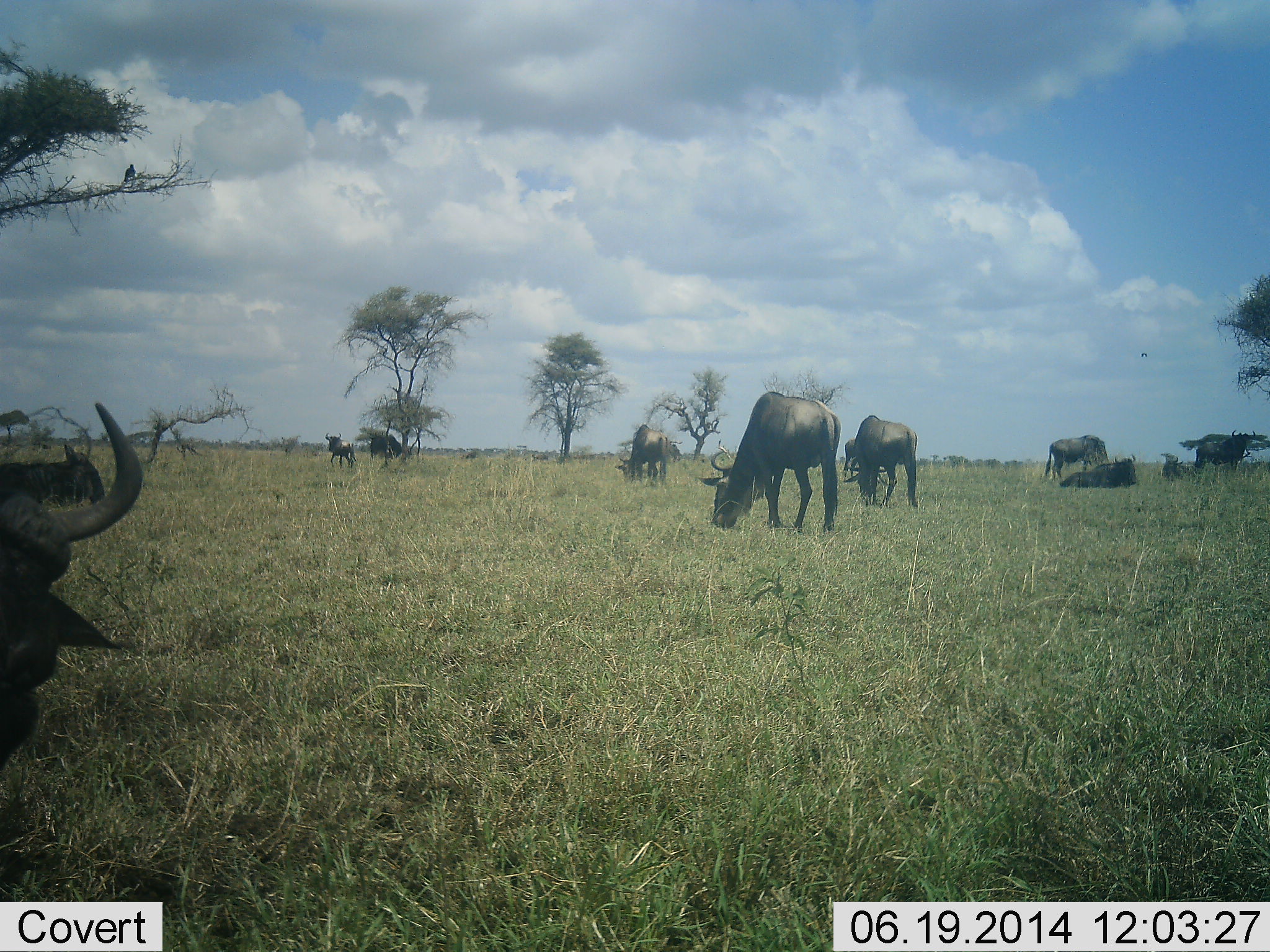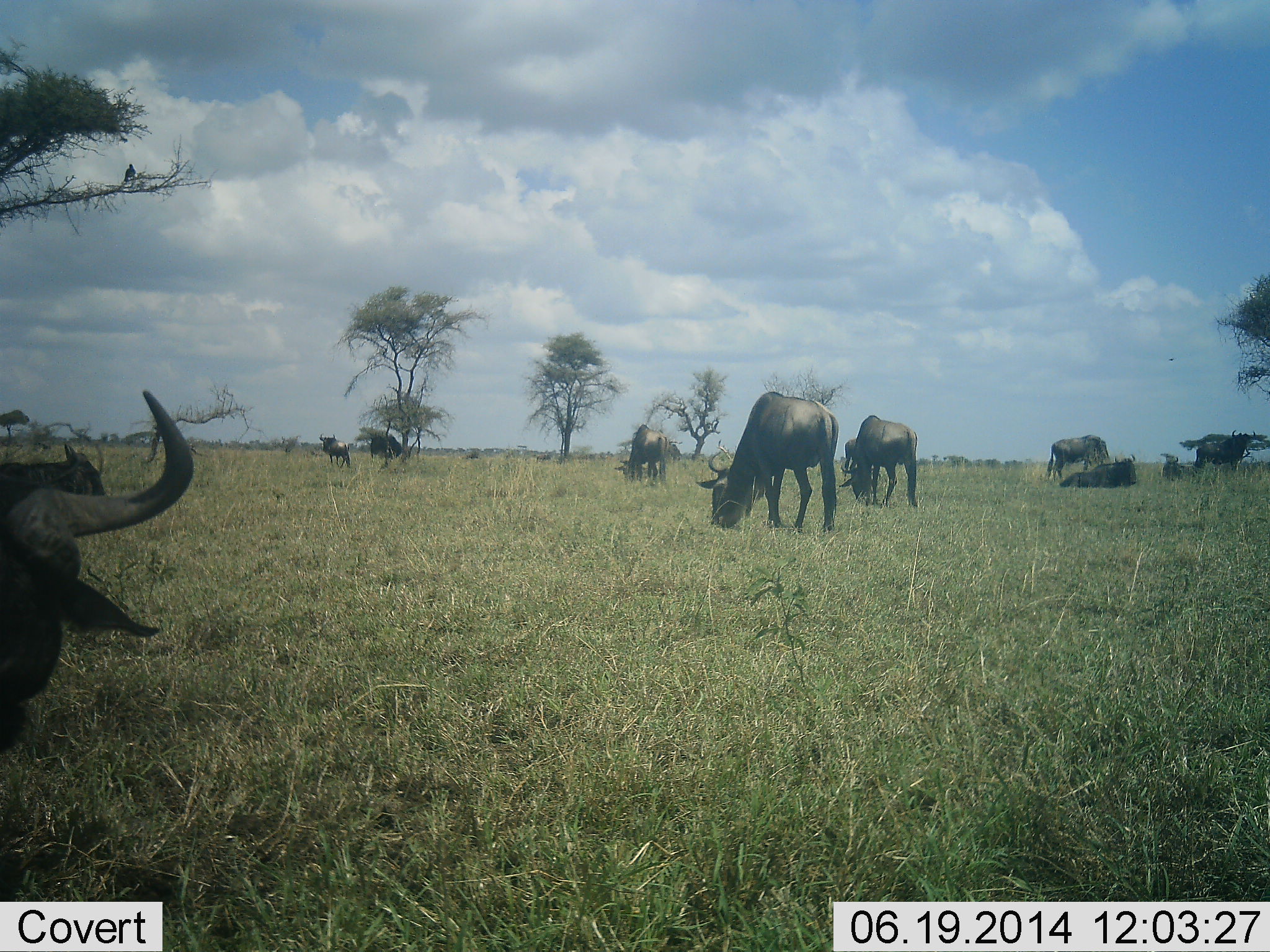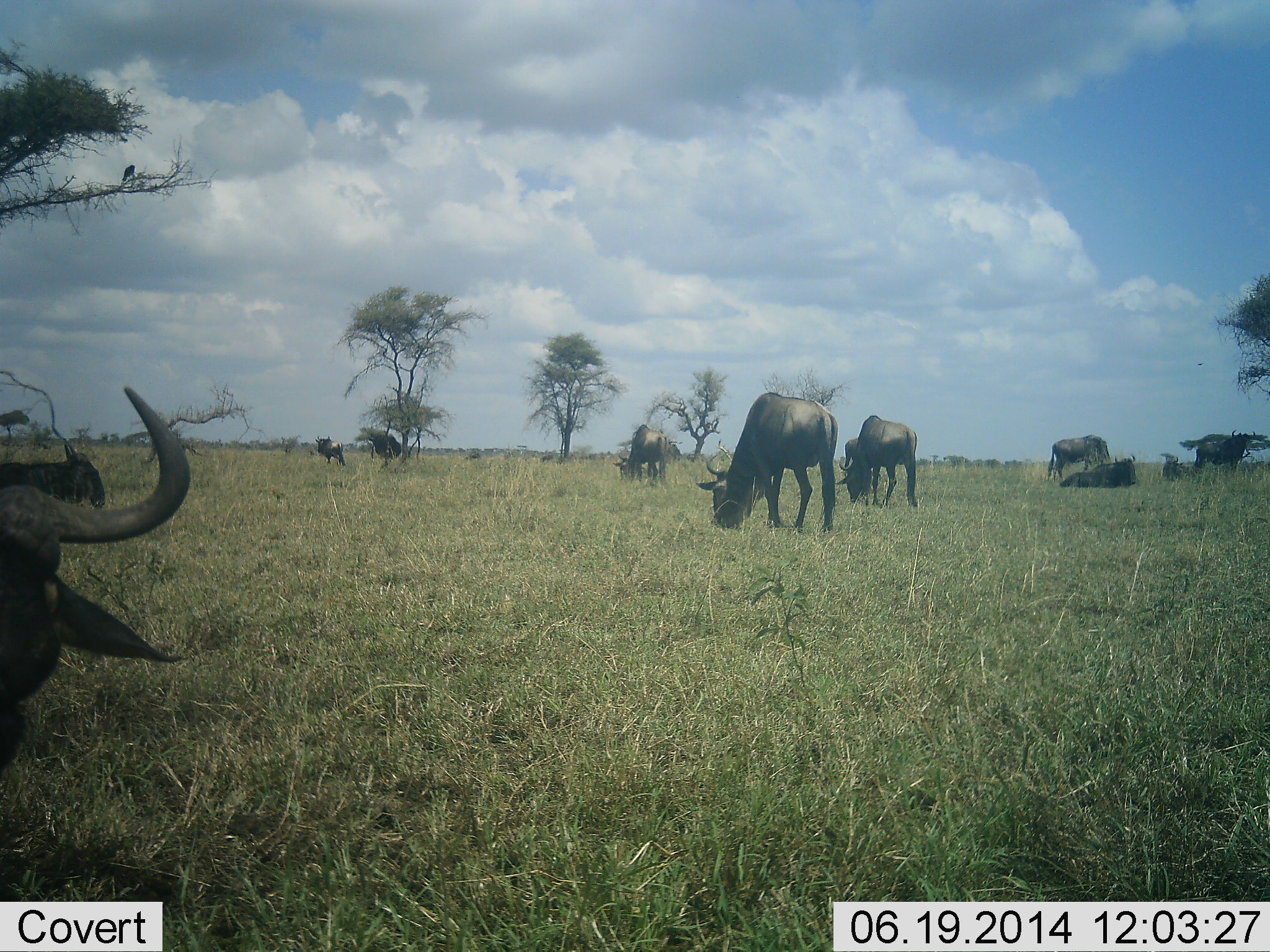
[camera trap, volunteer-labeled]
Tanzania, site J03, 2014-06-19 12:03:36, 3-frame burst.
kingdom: Animalia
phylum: Chordata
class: Mammalia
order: Artiodactyla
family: Bovidae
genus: Connochaetes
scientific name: Connochaetes taurinus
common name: blue wildebeest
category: wildebeest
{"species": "wildebeest (blue wildebeest) (Connochaetes taurinus)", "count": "11-50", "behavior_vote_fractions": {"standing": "64%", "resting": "73%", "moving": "55%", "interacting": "9%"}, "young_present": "0%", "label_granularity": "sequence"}